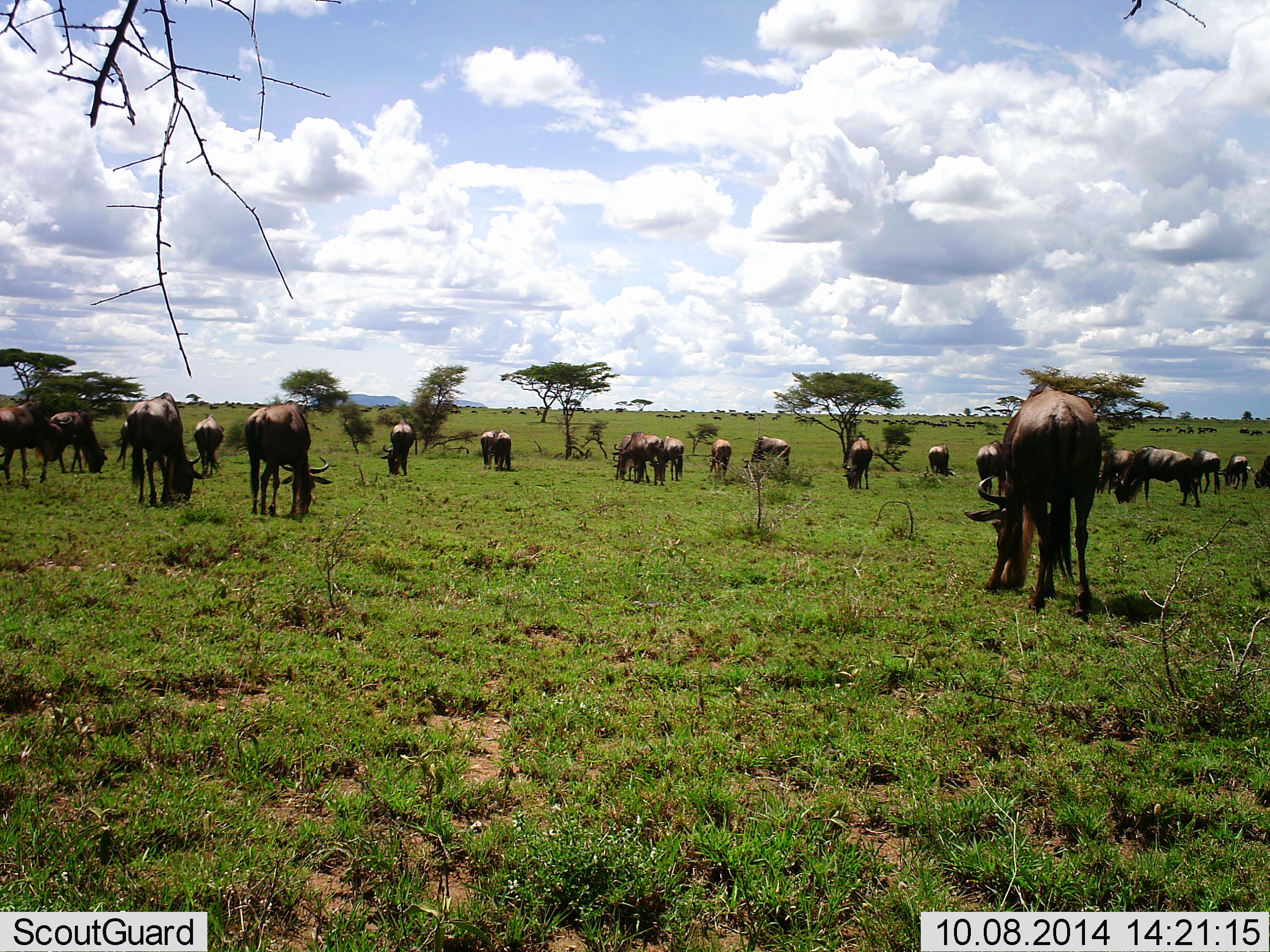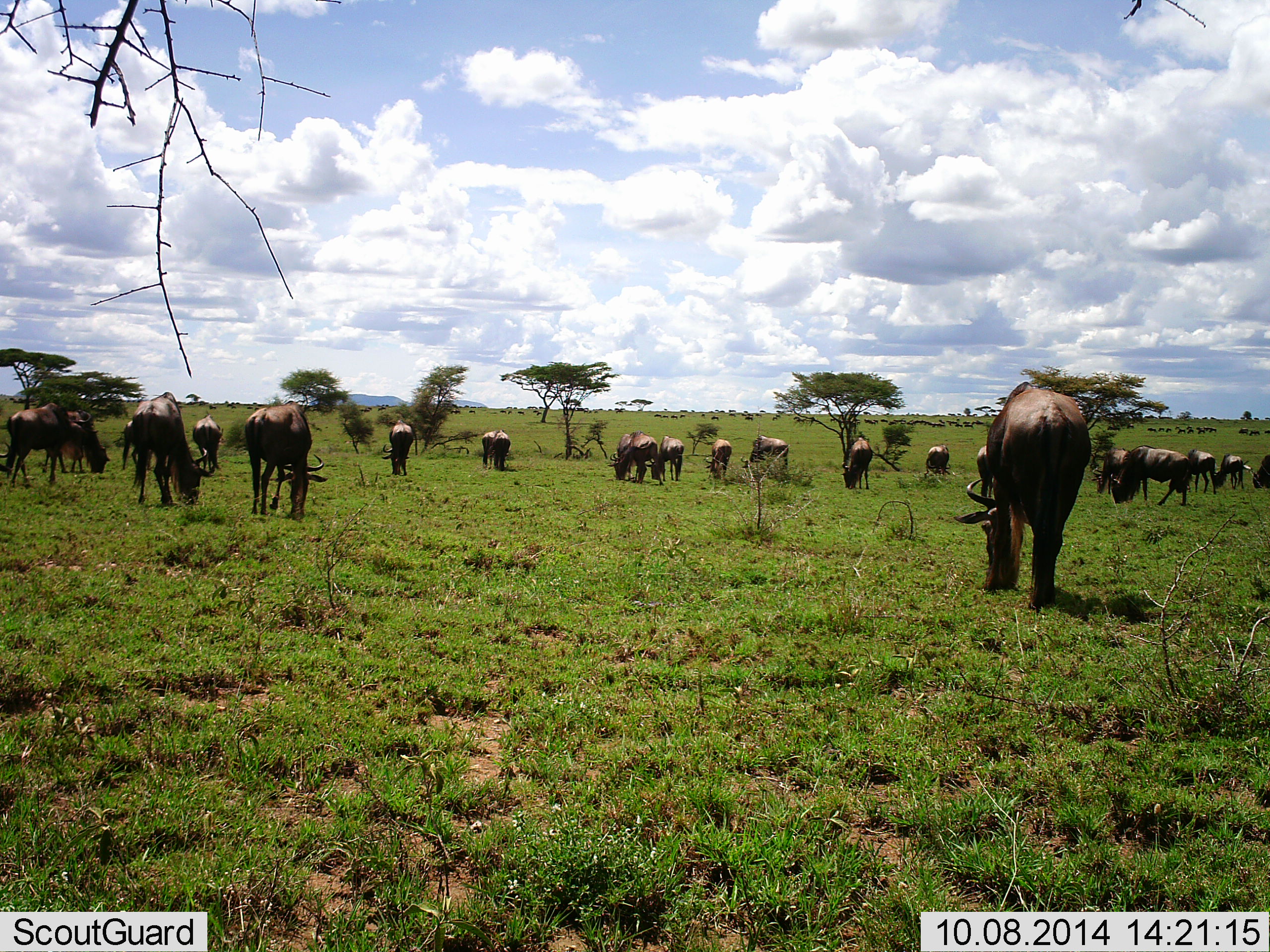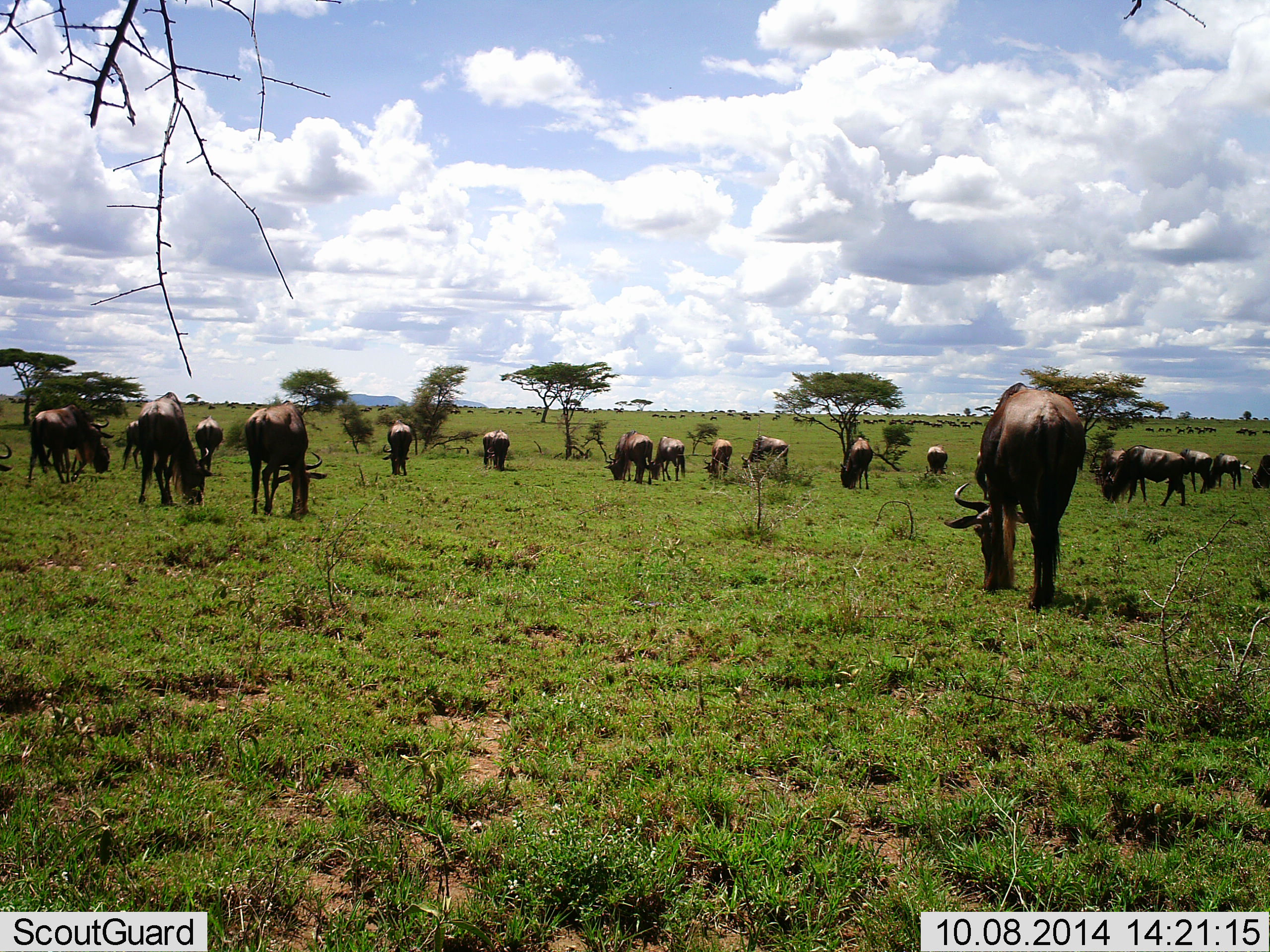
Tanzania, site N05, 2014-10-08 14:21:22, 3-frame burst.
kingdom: Animalia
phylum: Chordata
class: Mammalia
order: Artiodactyla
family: Bovidae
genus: Connochaetes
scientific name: Connochaetes taurinus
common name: blue wildebeest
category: wildebeest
Wildebeest (blue wildebeest) (Connochaetes taurinus), count 11-50. Behavior (volunteer vote fractions): standing 10%, resting 0%, moving 20%, interacting 10%. Young present (vote fraction): 0%. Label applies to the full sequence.